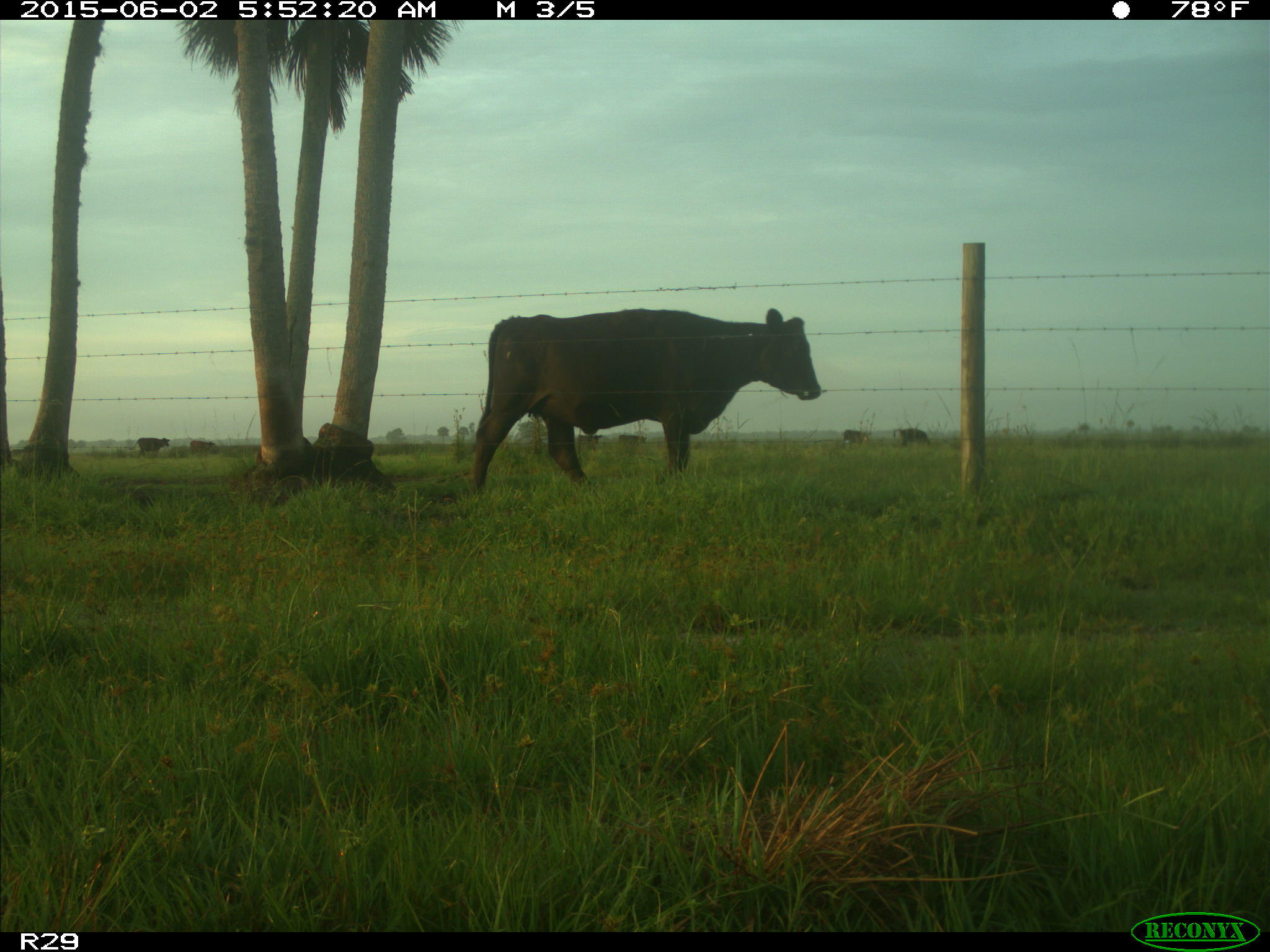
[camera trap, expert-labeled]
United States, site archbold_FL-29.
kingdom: Animalia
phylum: Chordata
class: Mammalia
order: Artiodactyla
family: Bovidae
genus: Bos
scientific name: Bos taurus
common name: domestic cow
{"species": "Bos taurus (domestic cow)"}